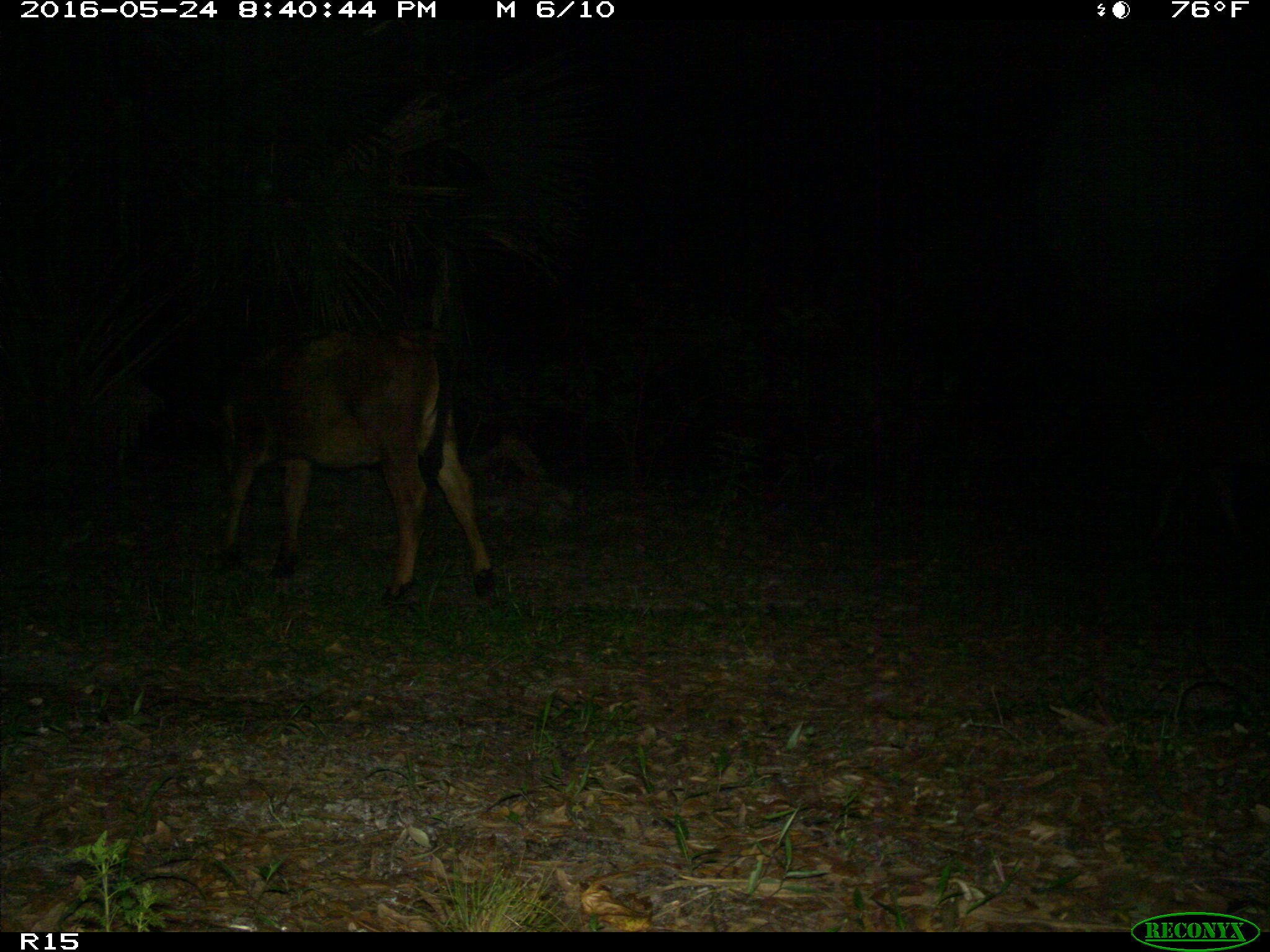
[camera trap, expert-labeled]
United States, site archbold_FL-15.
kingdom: Animalia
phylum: Chordata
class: Mammalia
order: Artiodactyla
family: Bovidae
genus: Bos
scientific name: Bos taurus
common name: domestic cow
Bos taurus (domestic cow).